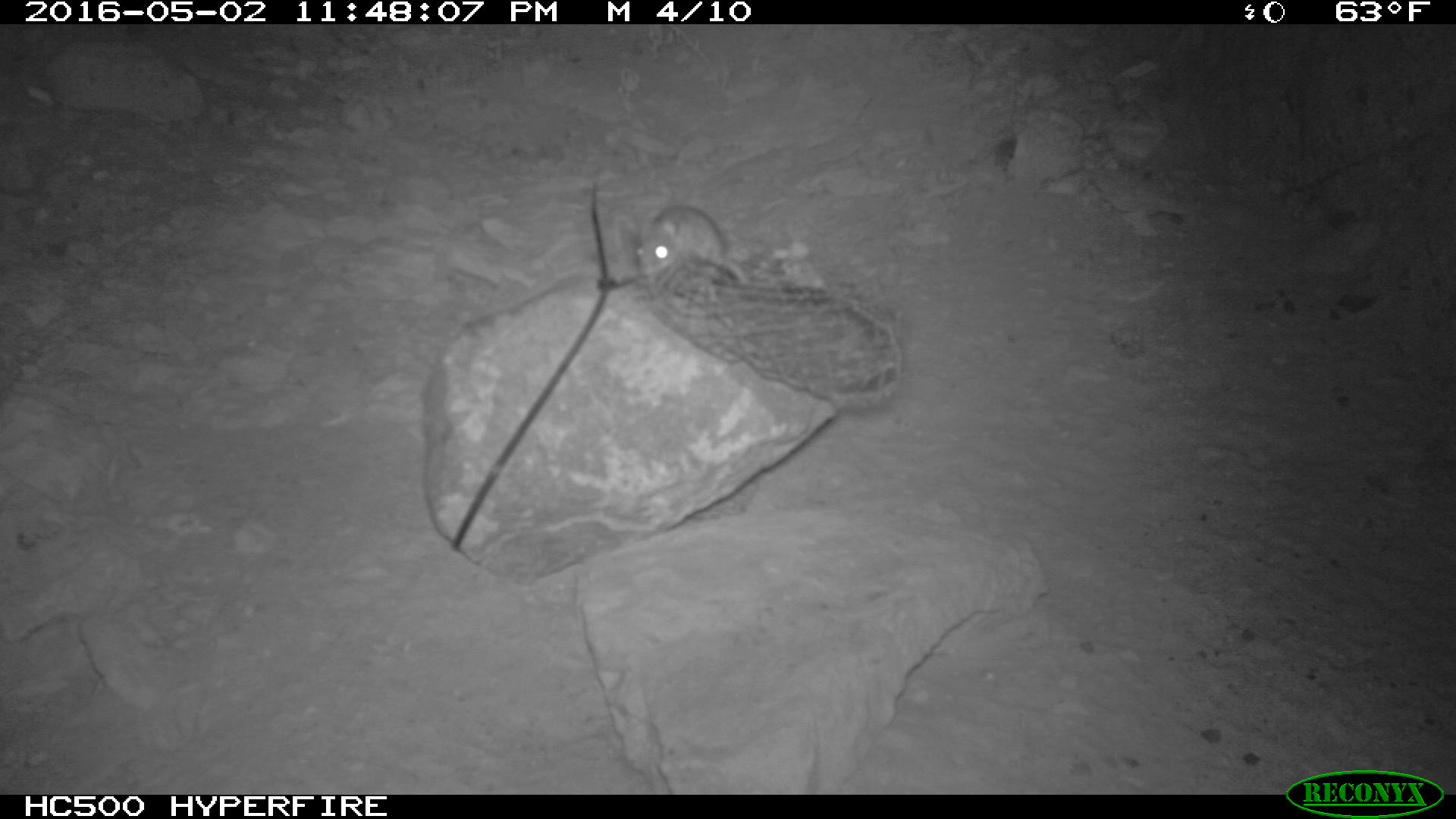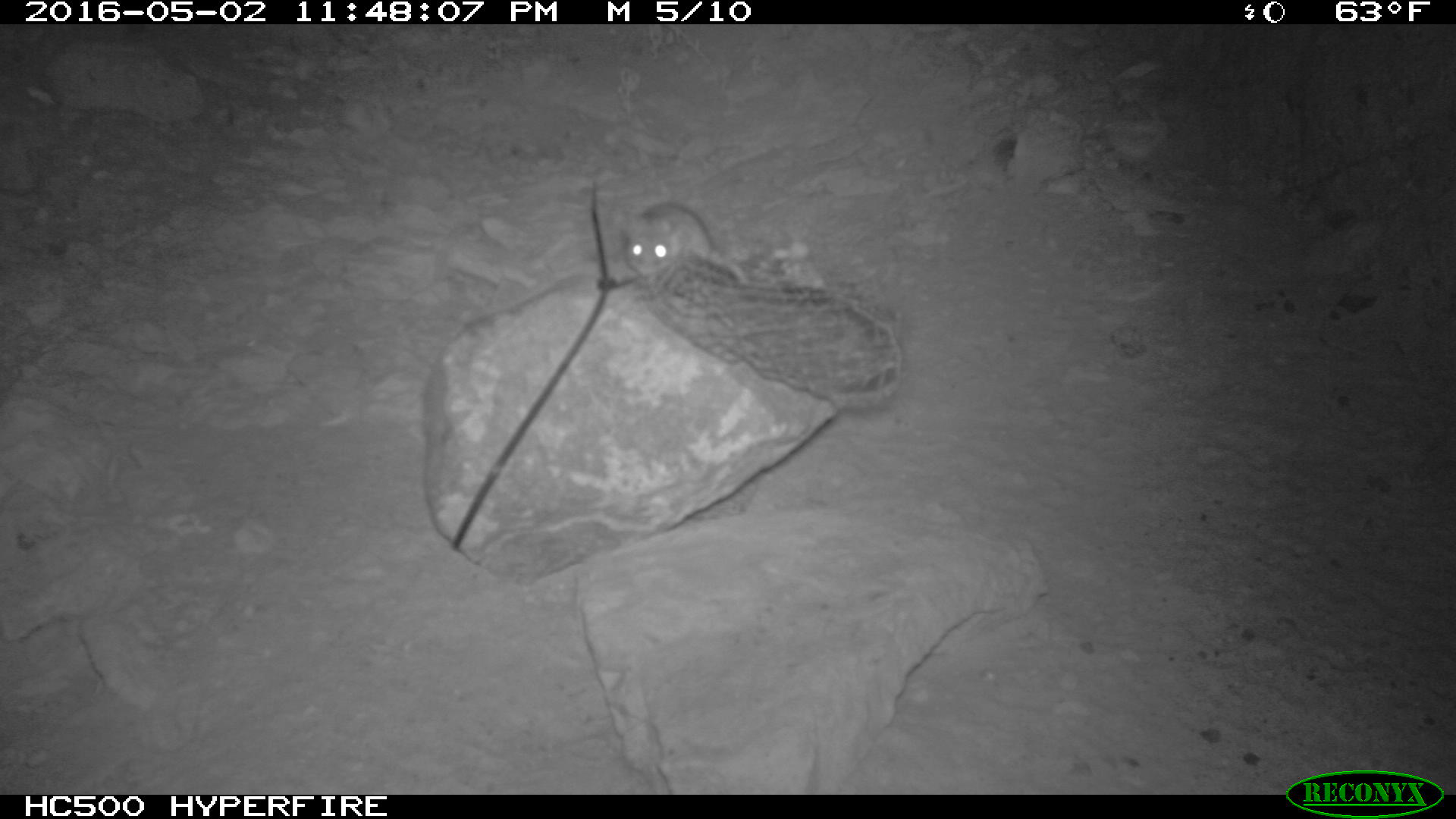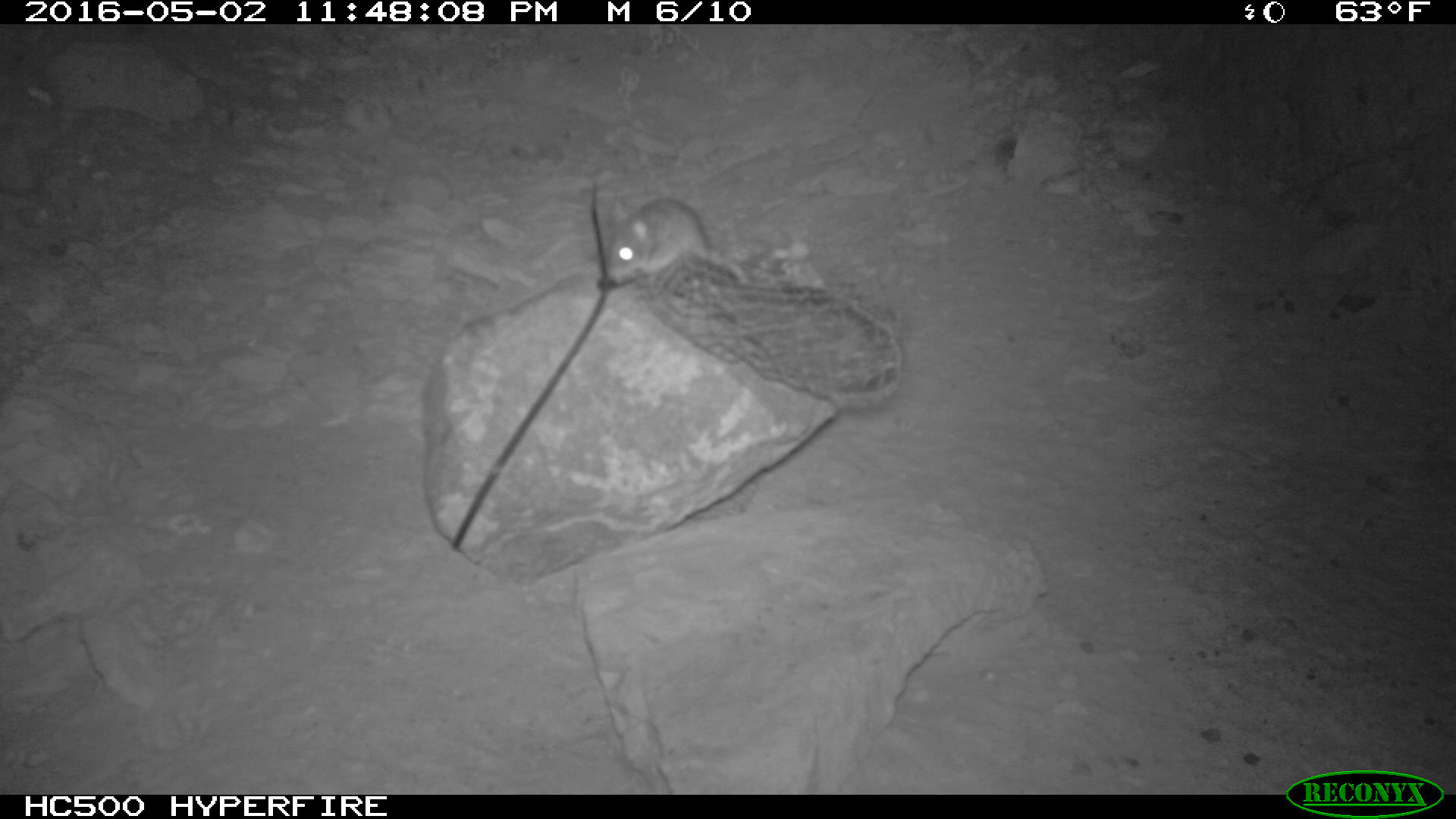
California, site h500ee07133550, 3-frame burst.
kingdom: Animalia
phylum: Chordata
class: Mammalia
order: Rodentia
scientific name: Rodentia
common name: rodent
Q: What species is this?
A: Rodent (Rodentia).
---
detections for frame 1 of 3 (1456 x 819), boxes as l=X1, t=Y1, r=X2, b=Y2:
rodent: l=629, t=204, r=754, b=289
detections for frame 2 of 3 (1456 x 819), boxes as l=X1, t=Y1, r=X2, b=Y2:
rodent: l=614, t=202, r=748, b=285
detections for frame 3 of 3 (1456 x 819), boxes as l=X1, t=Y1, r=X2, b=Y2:
rodent: l=607, t=197, r=748, b=284